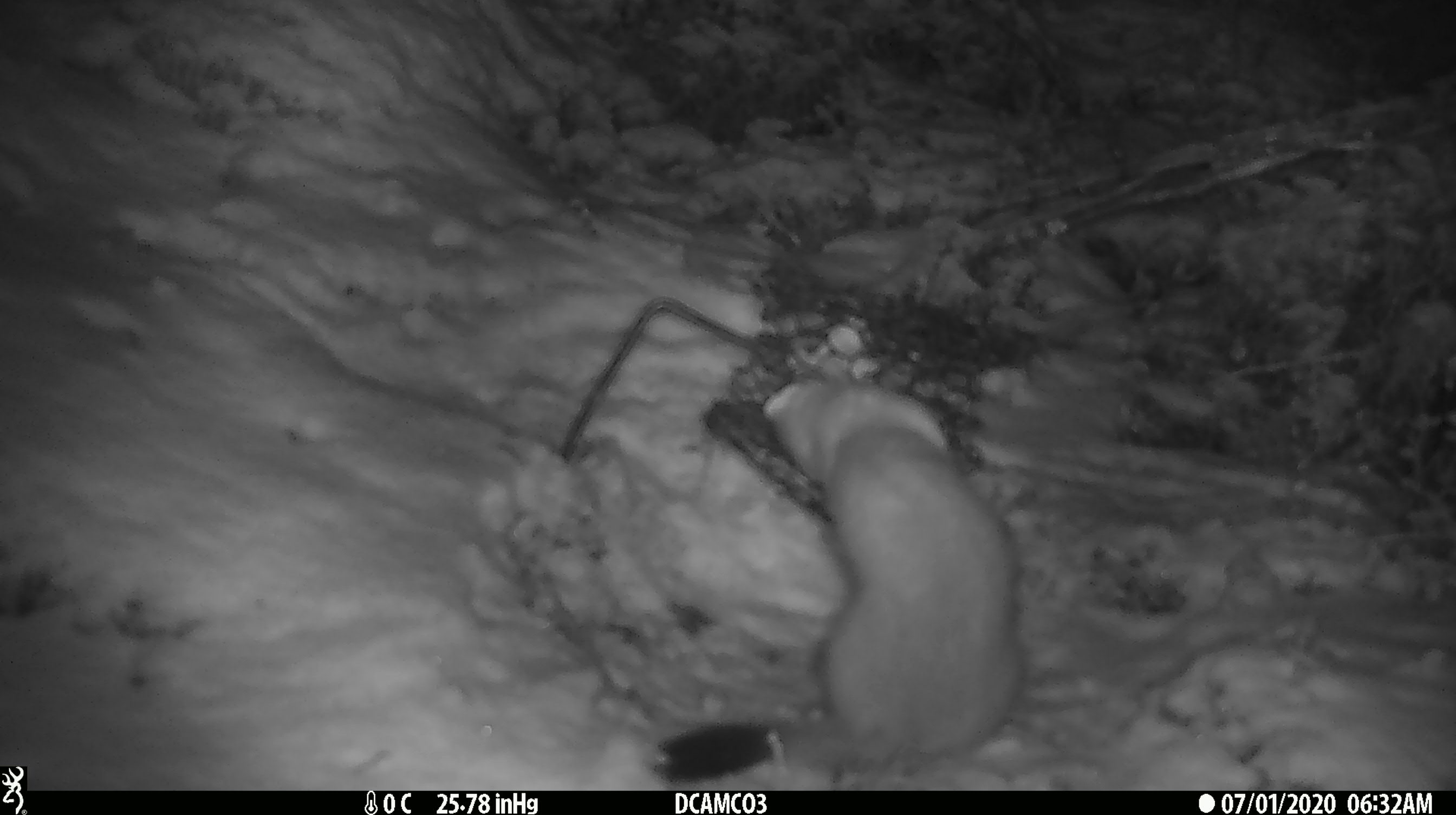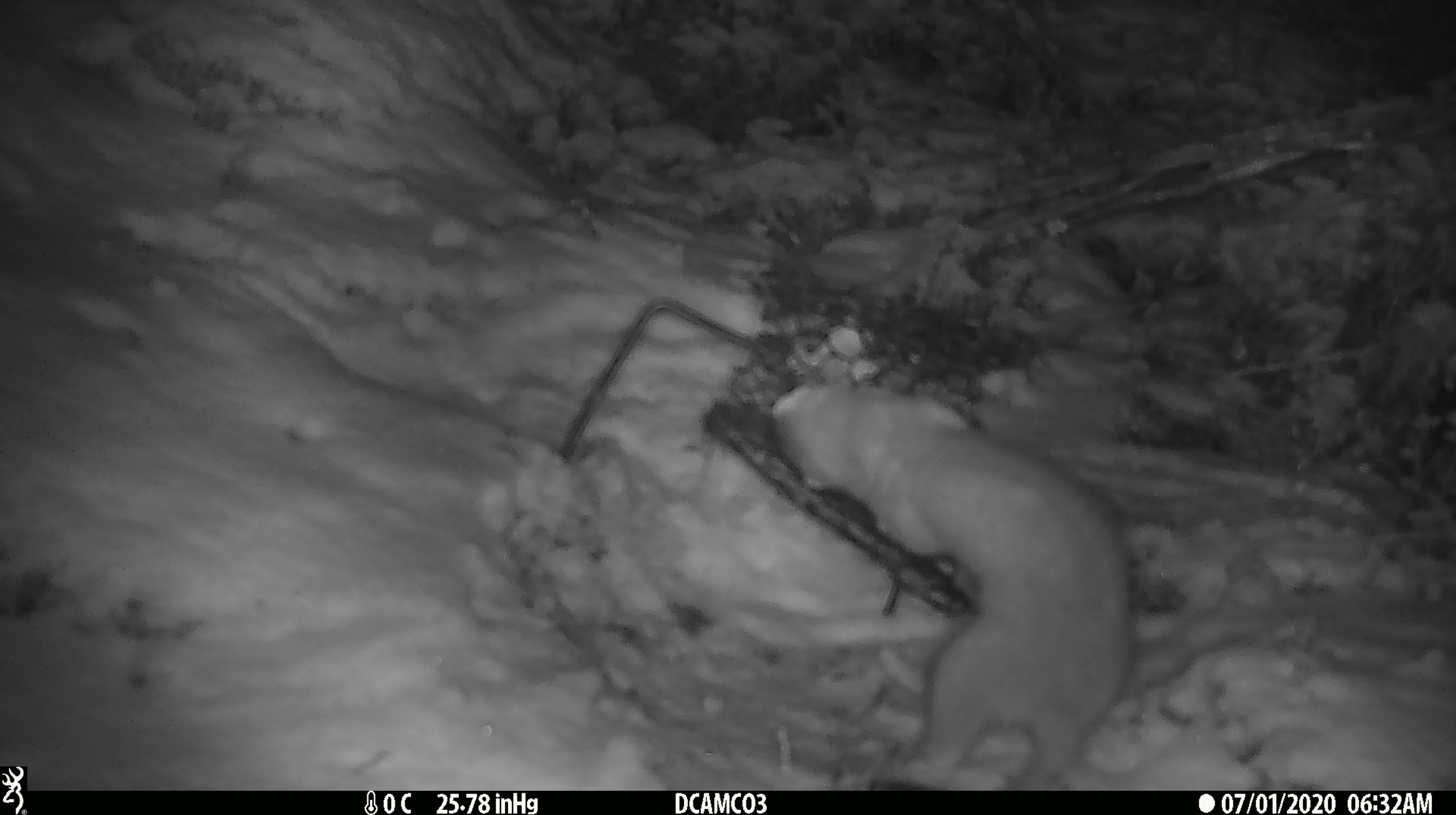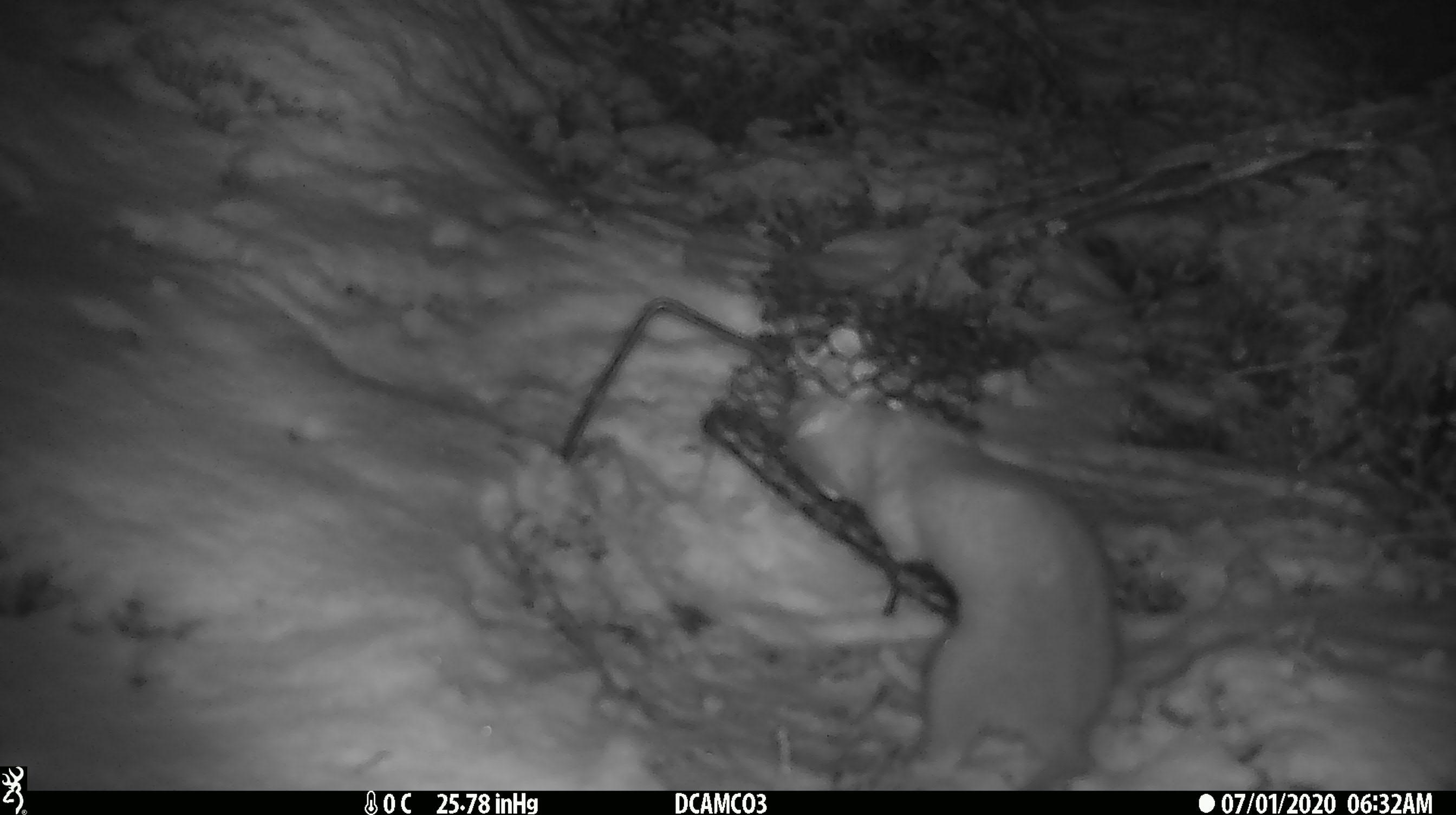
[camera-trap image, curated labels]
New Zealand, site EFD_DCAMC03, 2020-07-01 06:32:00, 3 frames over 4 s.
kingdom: Animalia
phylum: Chordata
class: Mammalia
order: Carnivora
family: Mustelidae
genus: Mustela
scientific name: Mustela erminea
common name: stoat